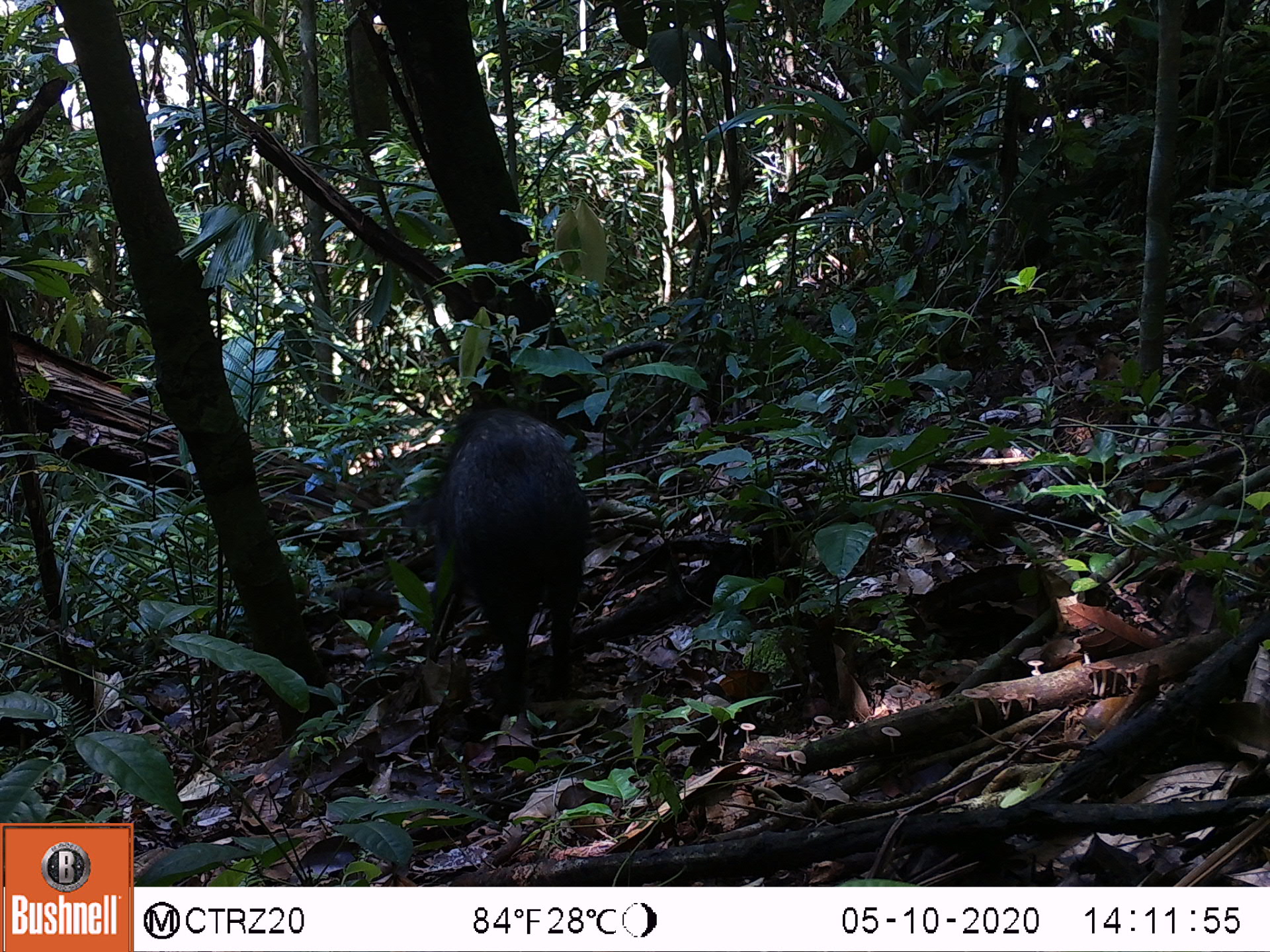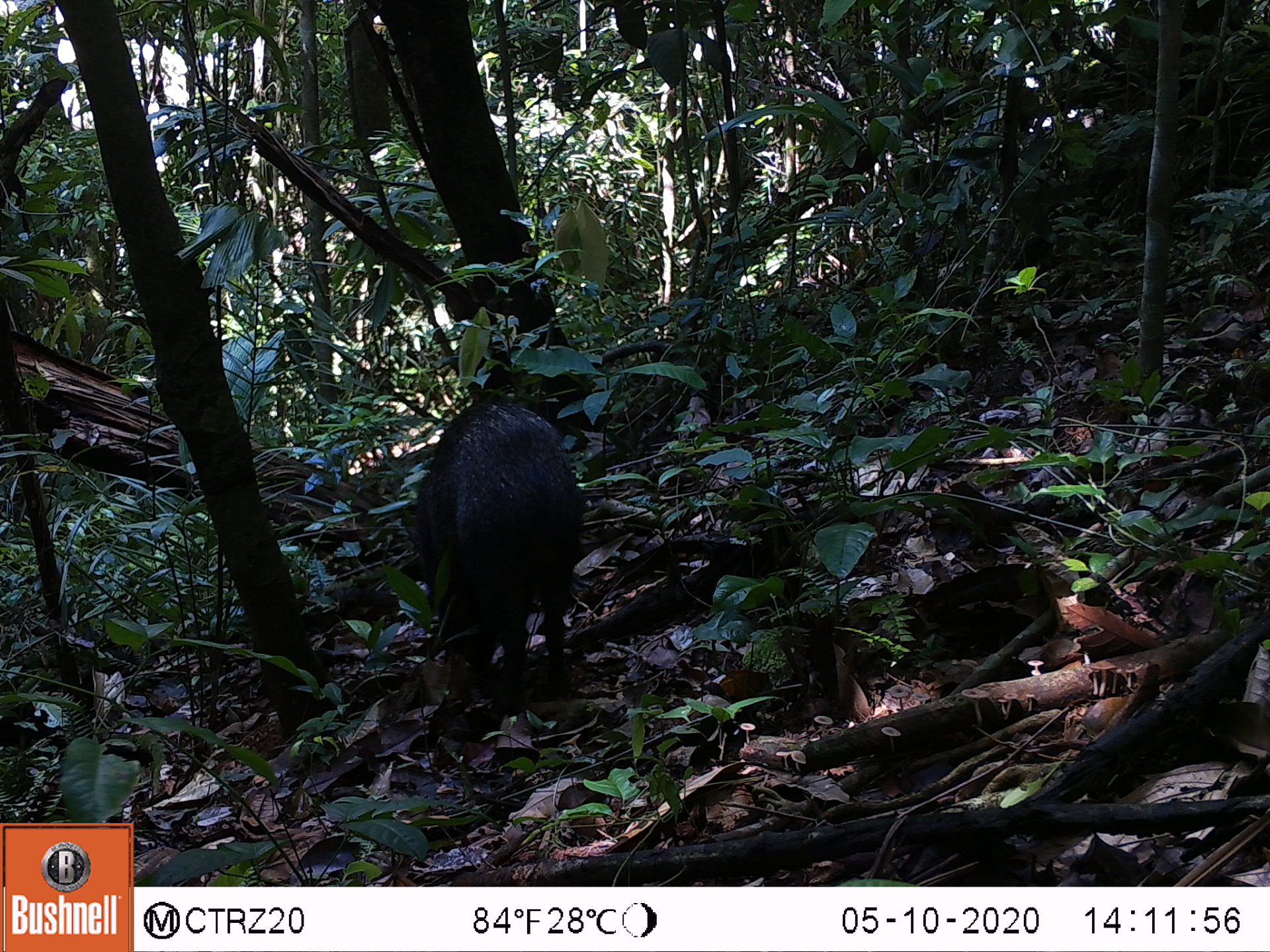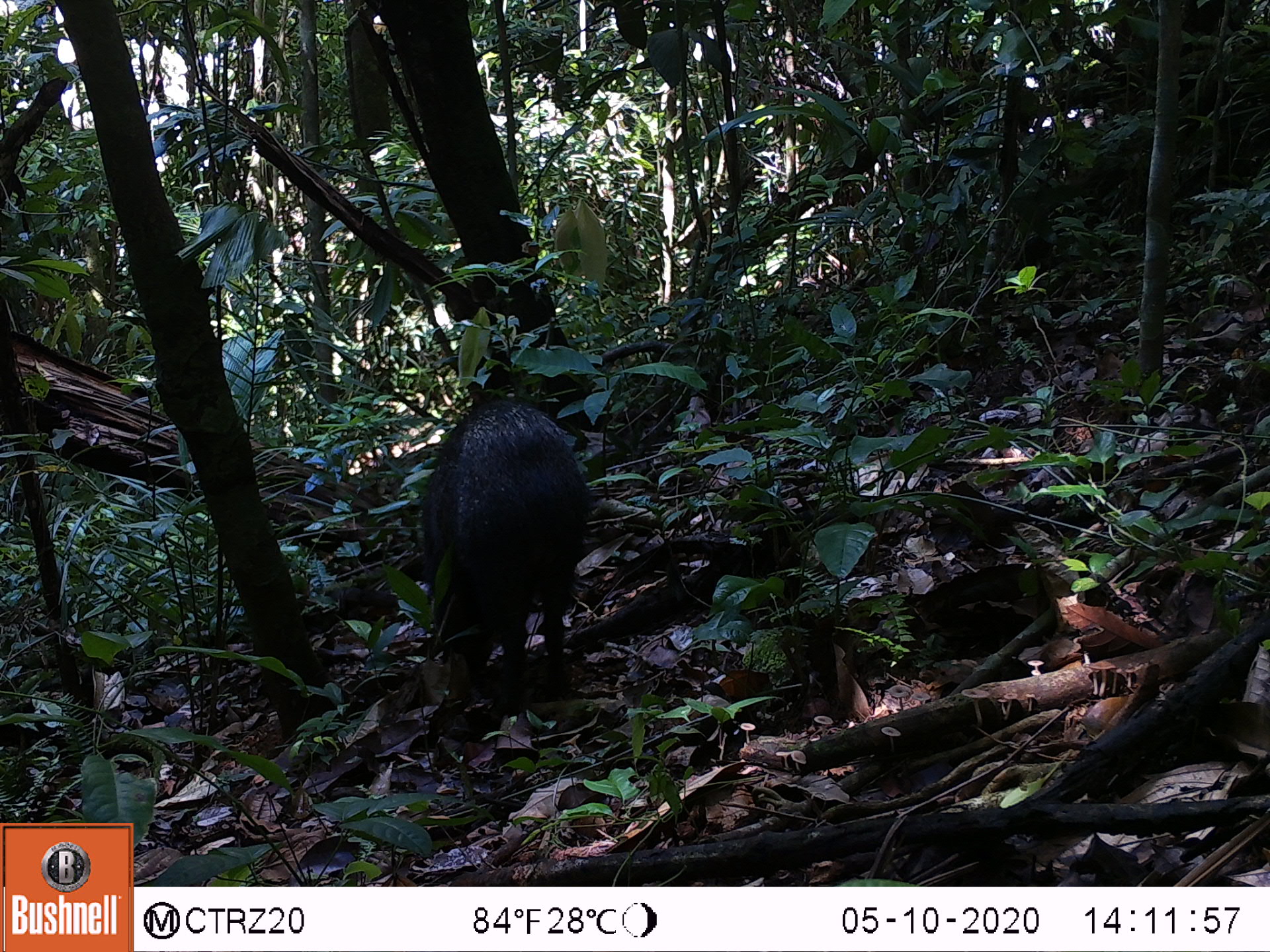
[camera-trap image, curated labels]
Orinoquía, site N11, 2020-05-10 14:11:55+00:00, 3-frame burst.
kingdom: Animalia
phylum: Chordata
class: Mammalia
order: Artiodactyla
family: Tayassuidae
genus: Pecari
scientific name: Pecari tajacu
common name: collared peccary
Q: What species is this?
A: Collared peccary (Pecari tajacu).